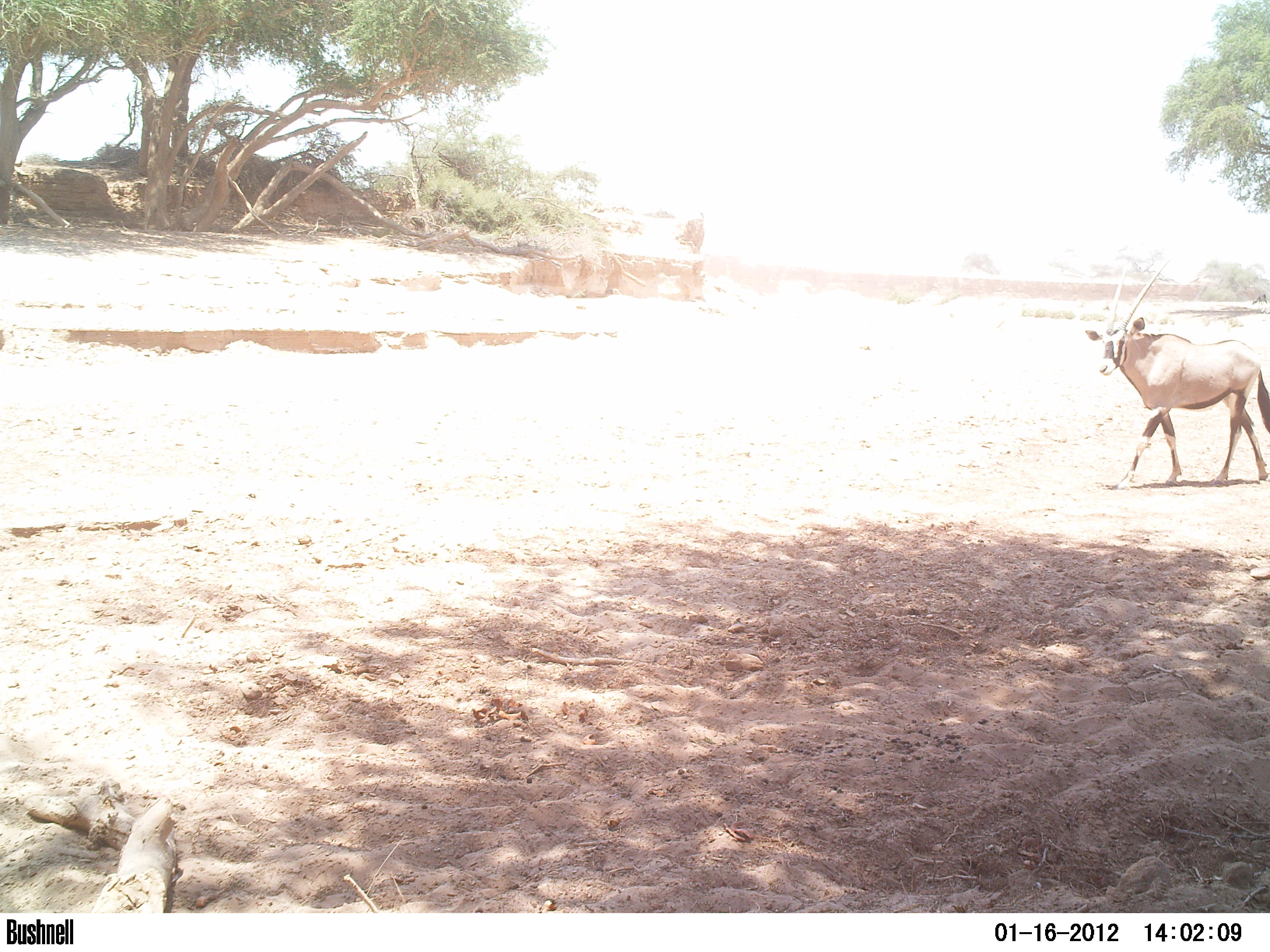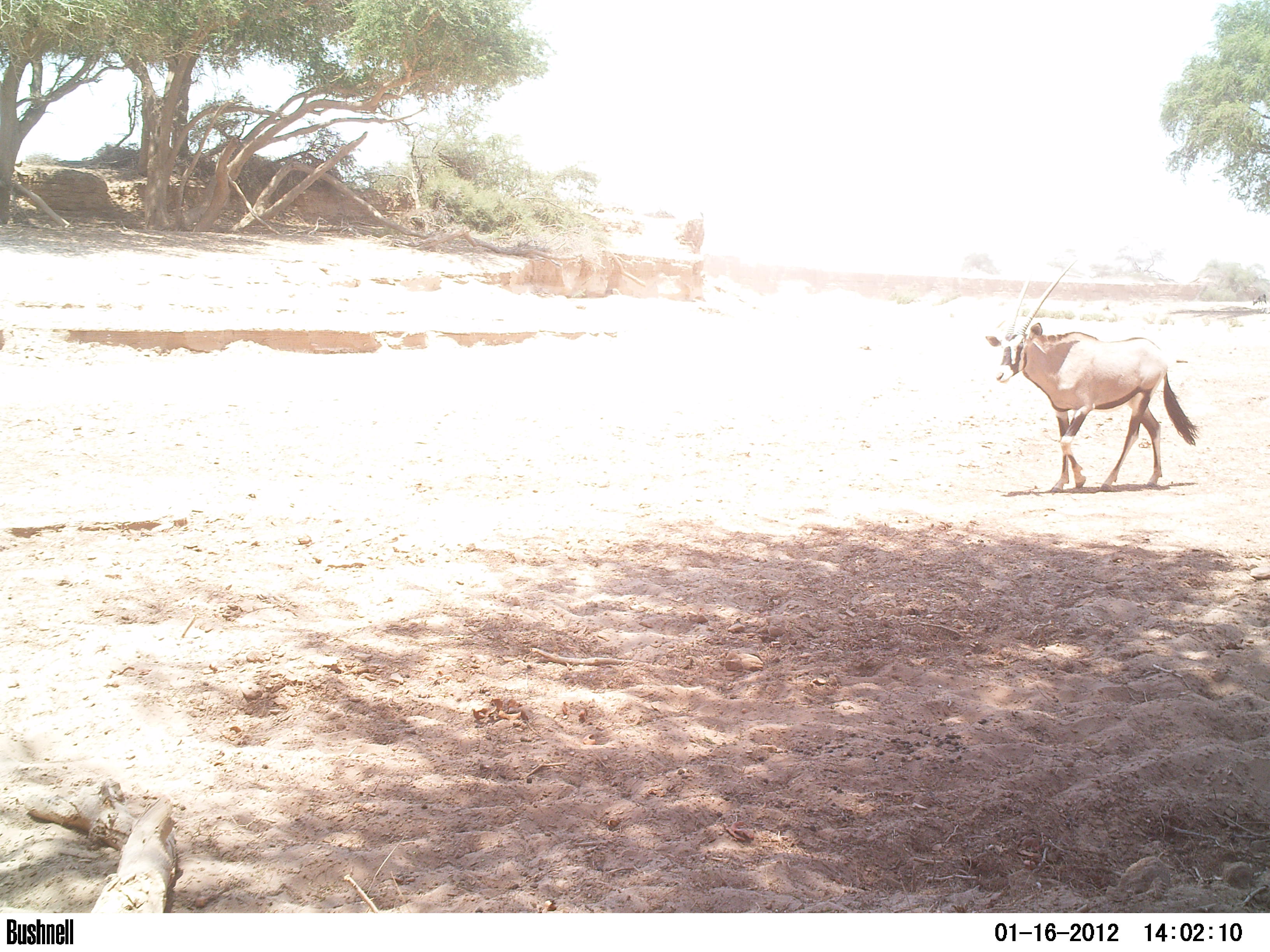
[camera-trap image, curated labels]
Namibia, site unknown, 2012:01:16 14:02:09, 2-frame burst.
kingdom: Animalia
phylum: Chordata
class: Mammalia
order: Artiodactyla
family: Bovidae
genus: Oryx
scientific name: Oryx gazella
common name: gemsbok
Oryx gazella (gemsbok).